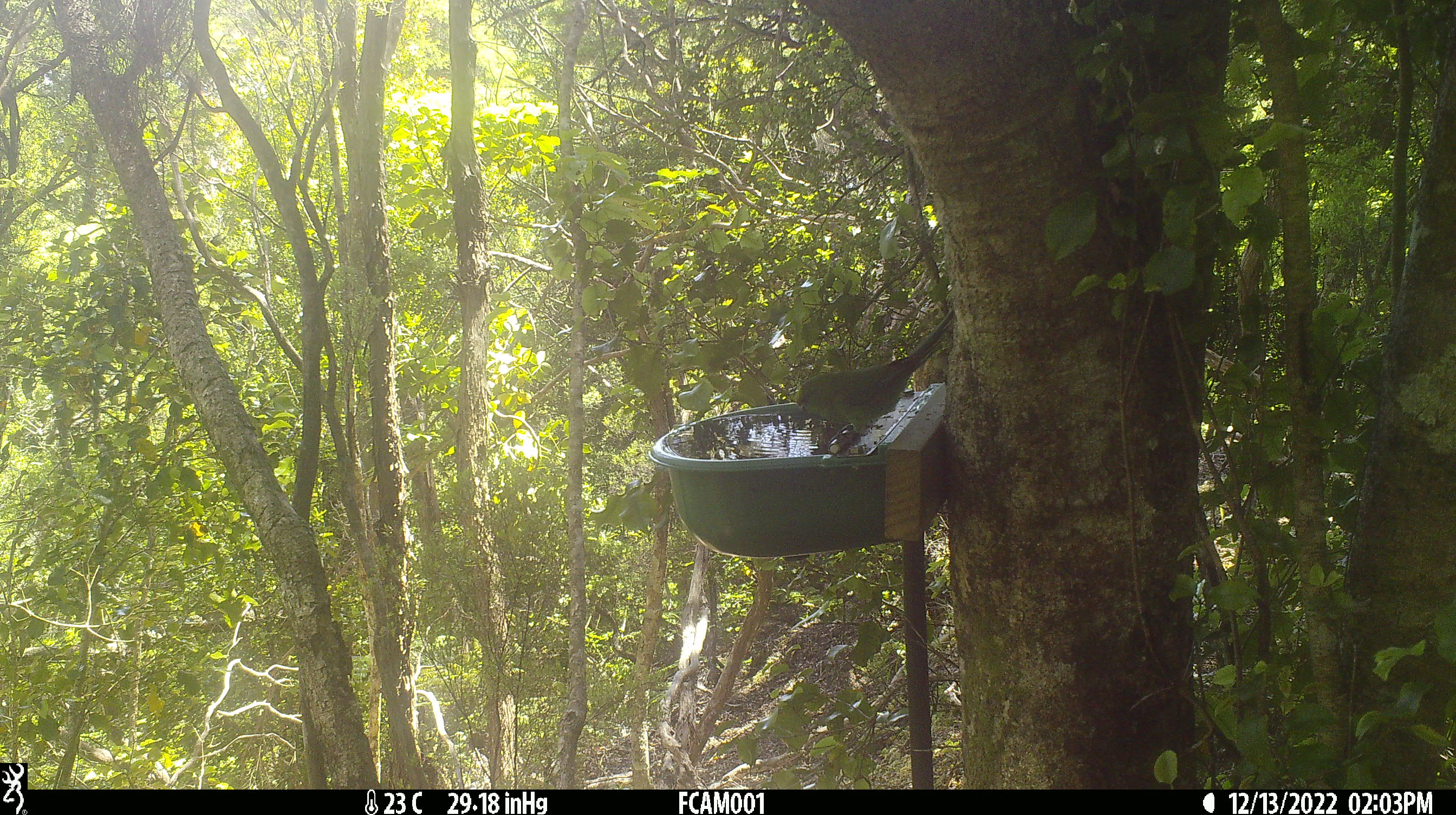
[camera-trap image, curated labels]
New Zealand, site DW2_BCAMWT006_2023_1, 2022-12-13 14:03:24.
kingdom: Animalia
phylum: Chordata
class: Aves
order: Psittaciformes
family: Psittaculidae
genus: Cyanoramphus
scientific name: Cyanoramphus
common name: parakeet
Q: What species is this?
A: Parakeet (Cyanoramphus).